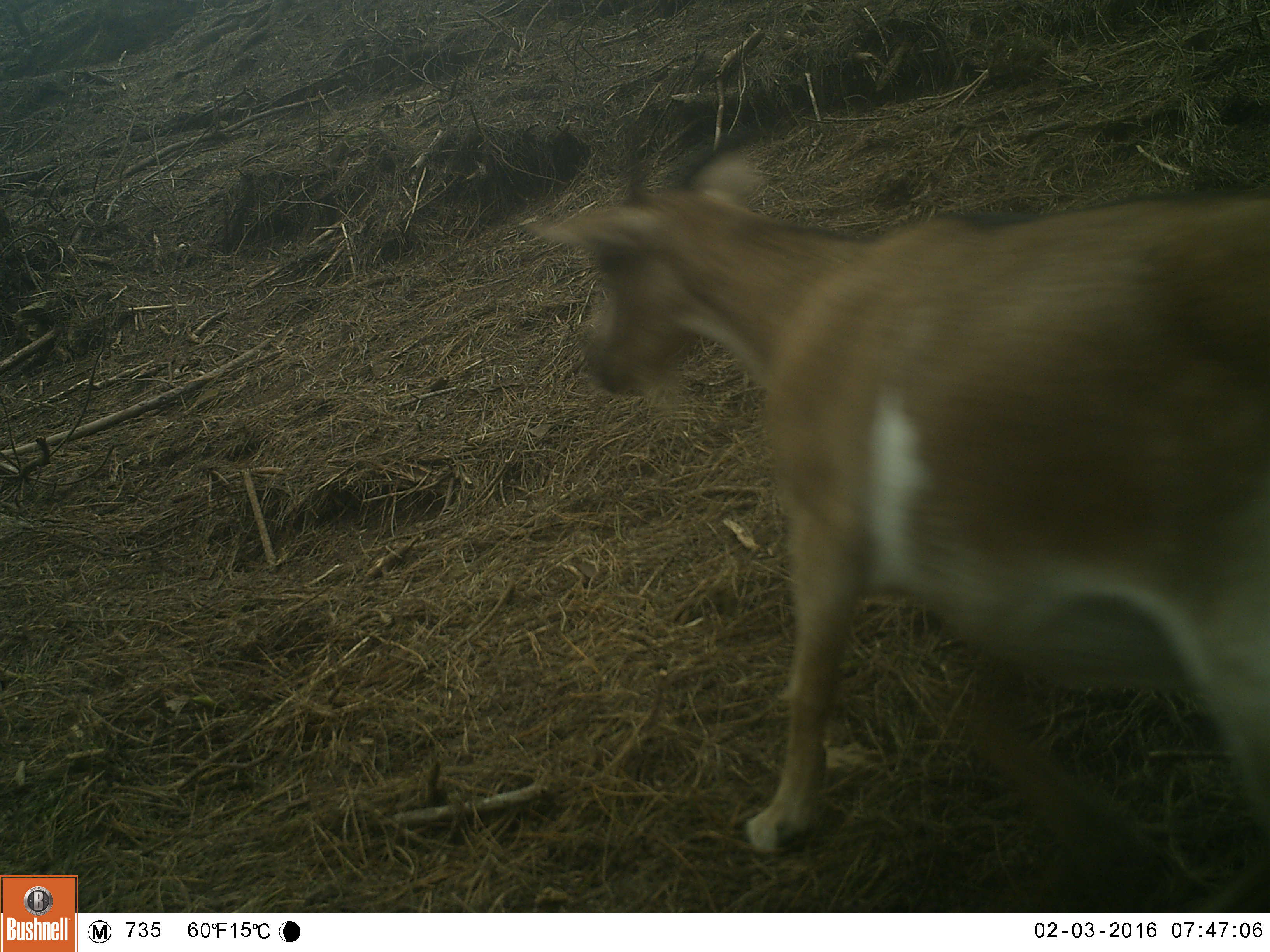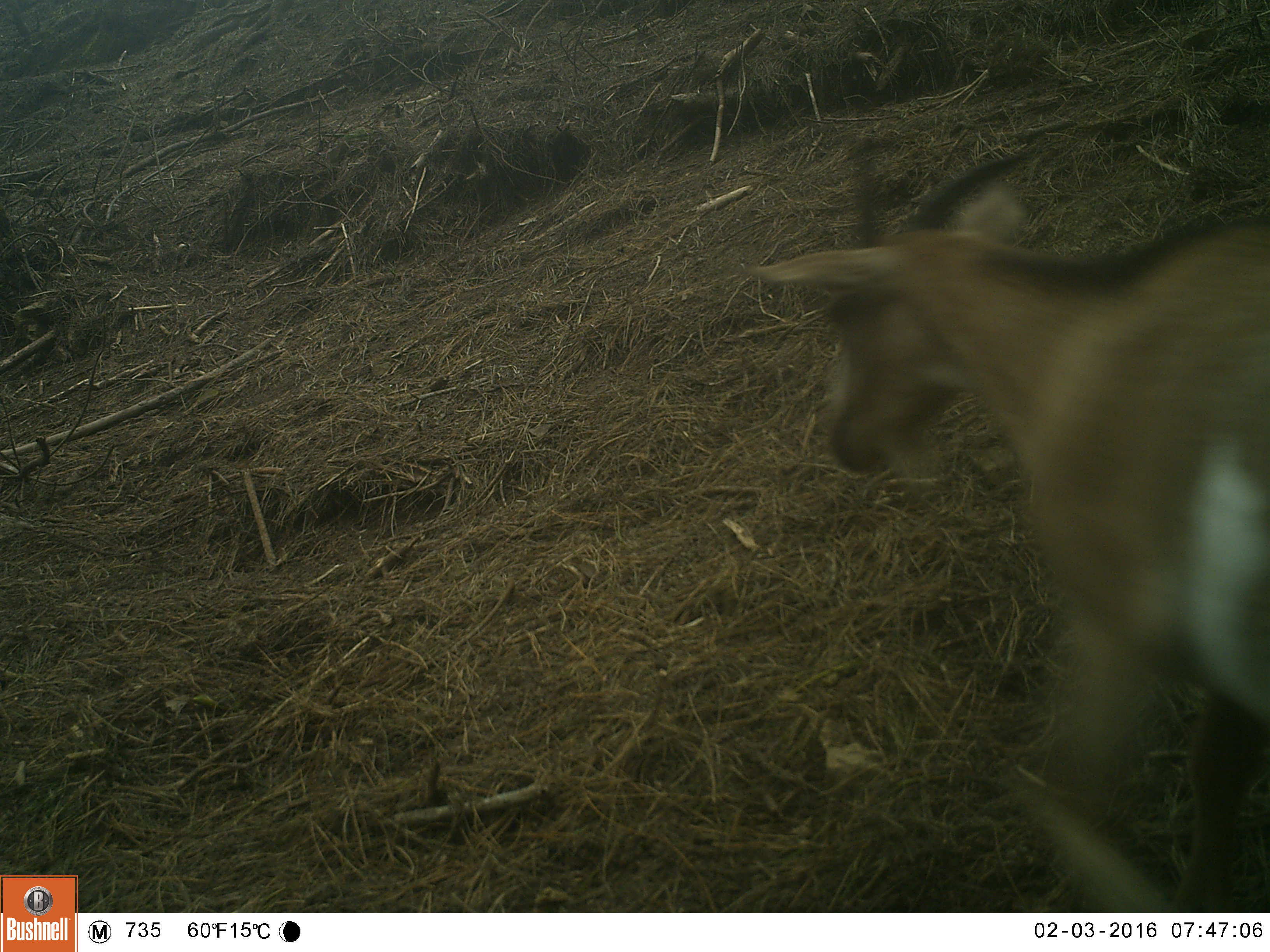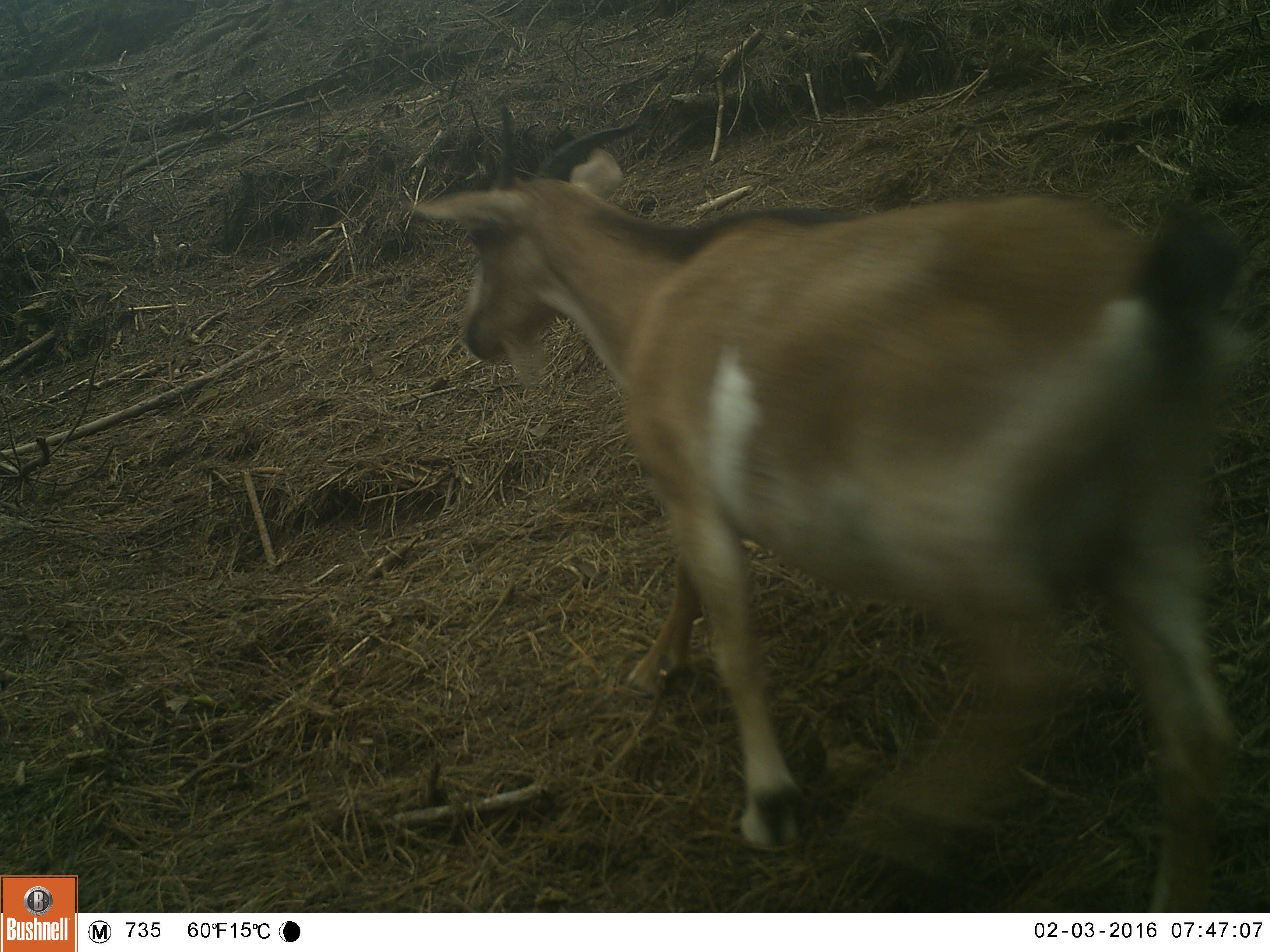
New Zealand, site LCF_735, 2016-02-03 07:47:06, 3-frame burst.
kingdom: Animalia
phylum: Chordata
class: Mammalia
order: Artiodactyla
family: Bovidae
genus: Capra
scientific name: Capra hircus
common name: goat